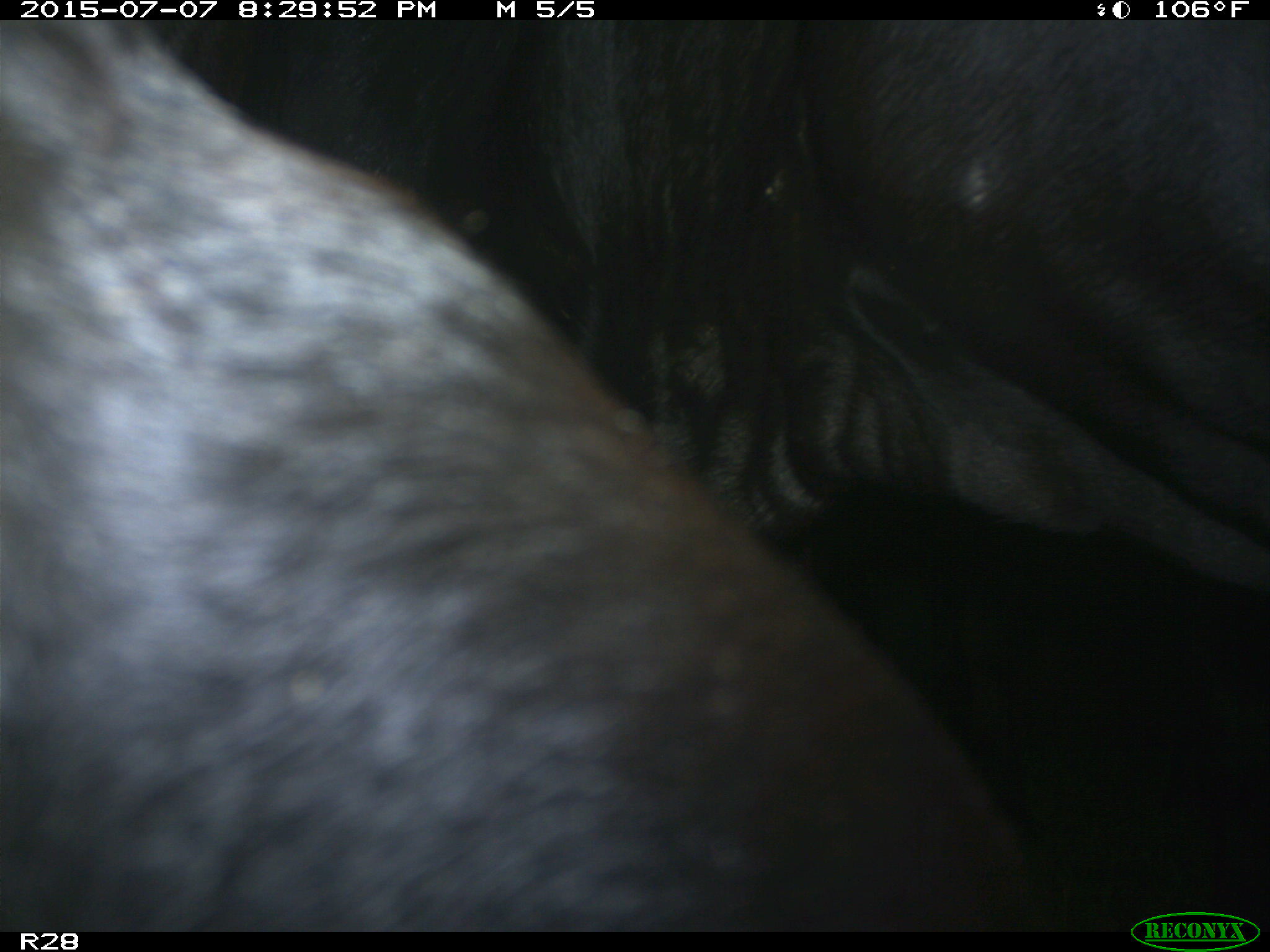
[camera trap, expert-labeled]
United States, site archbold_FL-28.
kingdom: Animalia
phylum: Chordata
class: Mammalia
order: Artiodactyla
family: Bovidae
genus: Bos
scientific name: Bos taurus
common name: domestic cow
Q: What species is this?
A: Bos taurus (domestic cow).